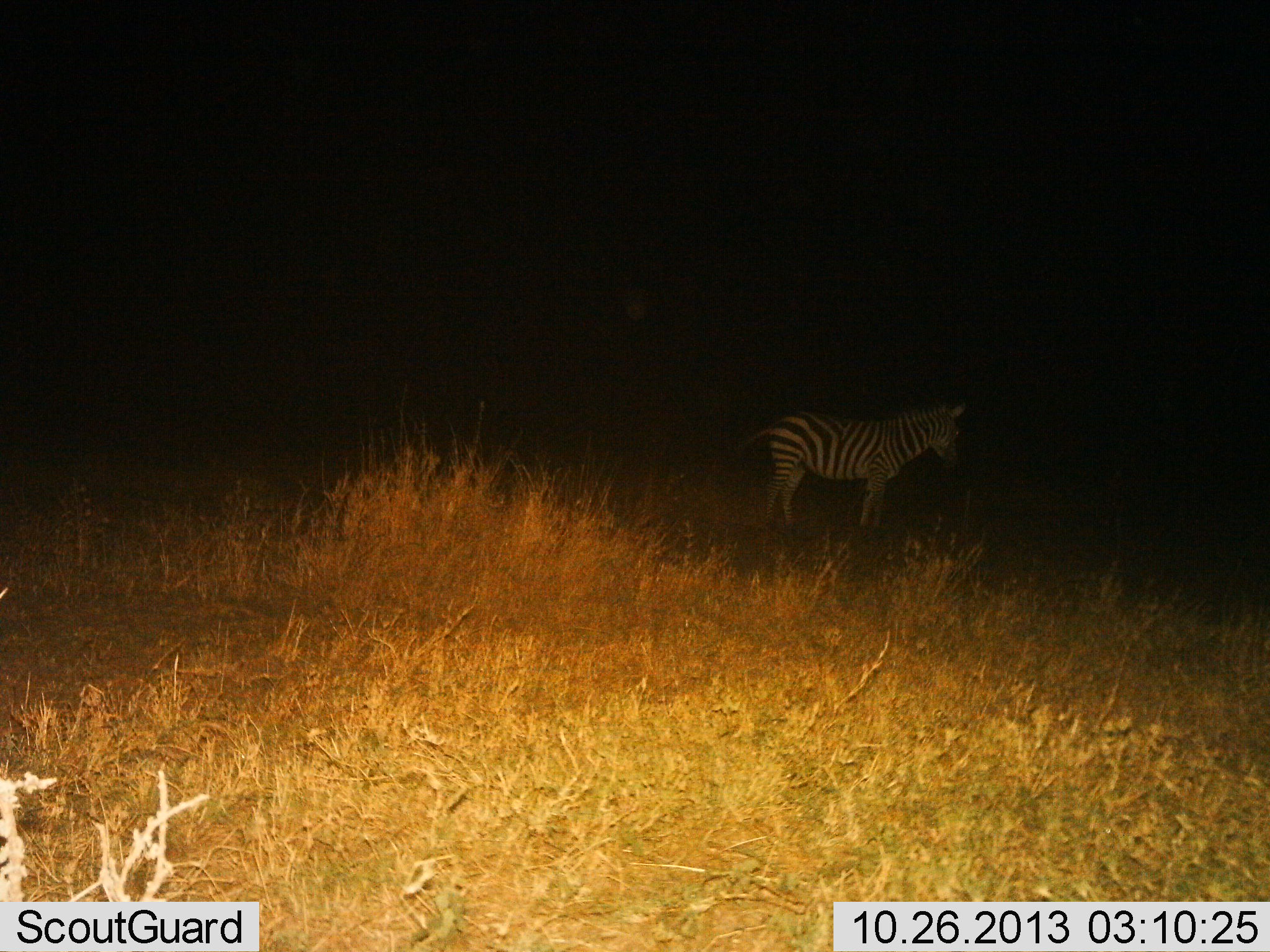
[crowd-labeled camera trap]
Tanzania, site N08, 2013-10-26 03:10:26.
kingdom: Animalia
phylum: Chordata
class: Mammalia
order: Perissodactyla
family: Equidae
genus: Equus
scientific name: Equus quagga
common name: plains zebra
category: zebra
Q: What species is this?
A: Zebra (plains zebra) (Equus quagga).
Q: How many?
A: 1.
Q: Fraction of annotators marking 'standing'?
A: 95%.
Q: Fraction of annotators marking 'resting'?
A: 0%.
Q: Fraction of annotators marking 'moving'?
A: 0%.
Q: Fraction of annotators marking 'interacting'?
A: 0%.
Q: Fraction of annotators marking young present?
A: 0%.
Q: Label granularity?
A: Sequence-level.